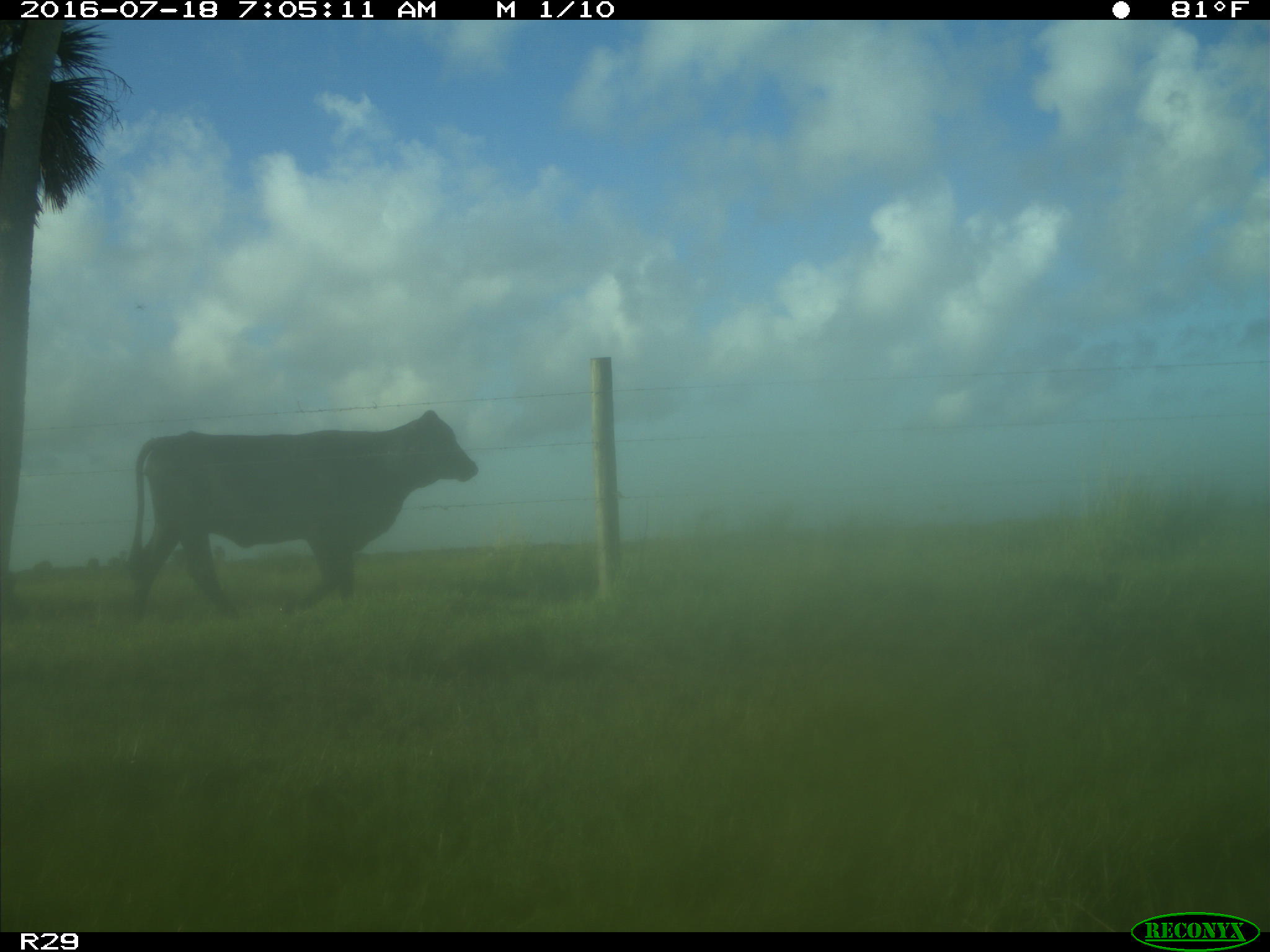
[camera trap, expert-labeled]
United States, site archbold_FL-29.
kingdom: Animalia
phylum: Chordata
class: Mammalia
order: Artiodactyla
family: Bovidae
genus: Bos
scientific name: Bos taurus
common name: domestic cow